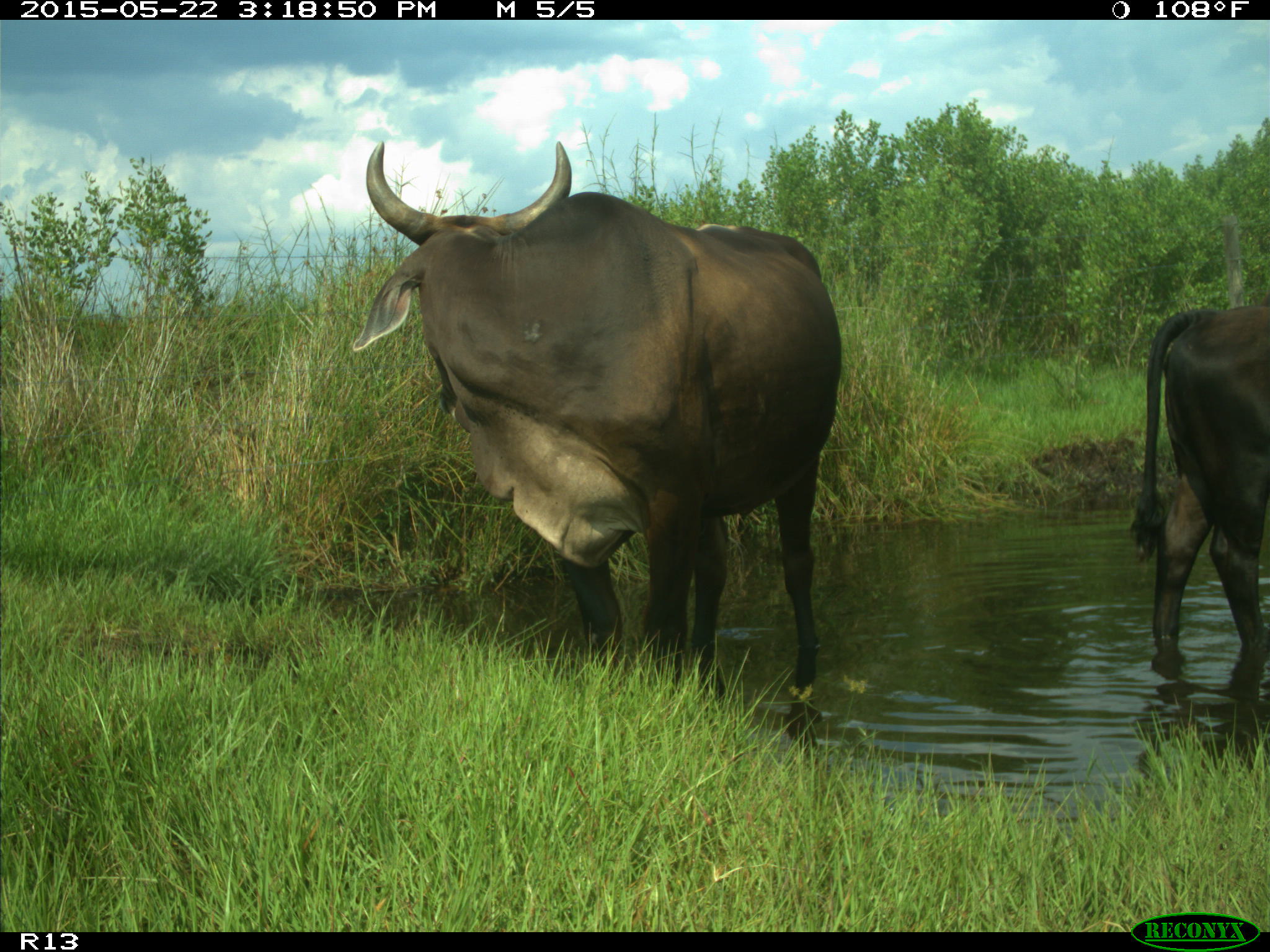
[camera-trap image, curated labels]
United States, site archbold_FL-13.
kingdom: Animalia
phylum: Chordata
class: Mammalia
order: Artiodactyla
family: Bovidae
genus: Bos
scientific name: Bos taurus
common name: domestic cow